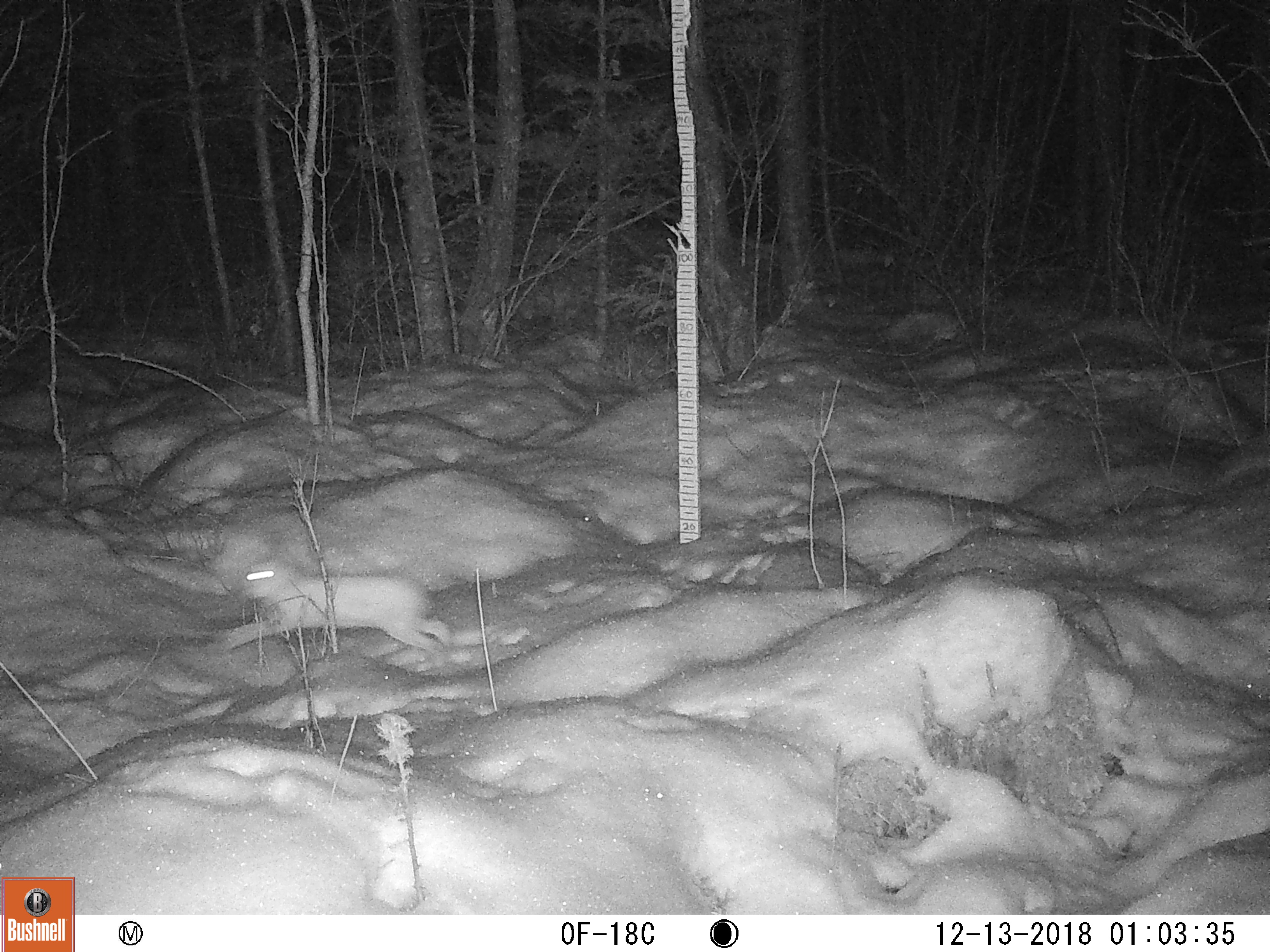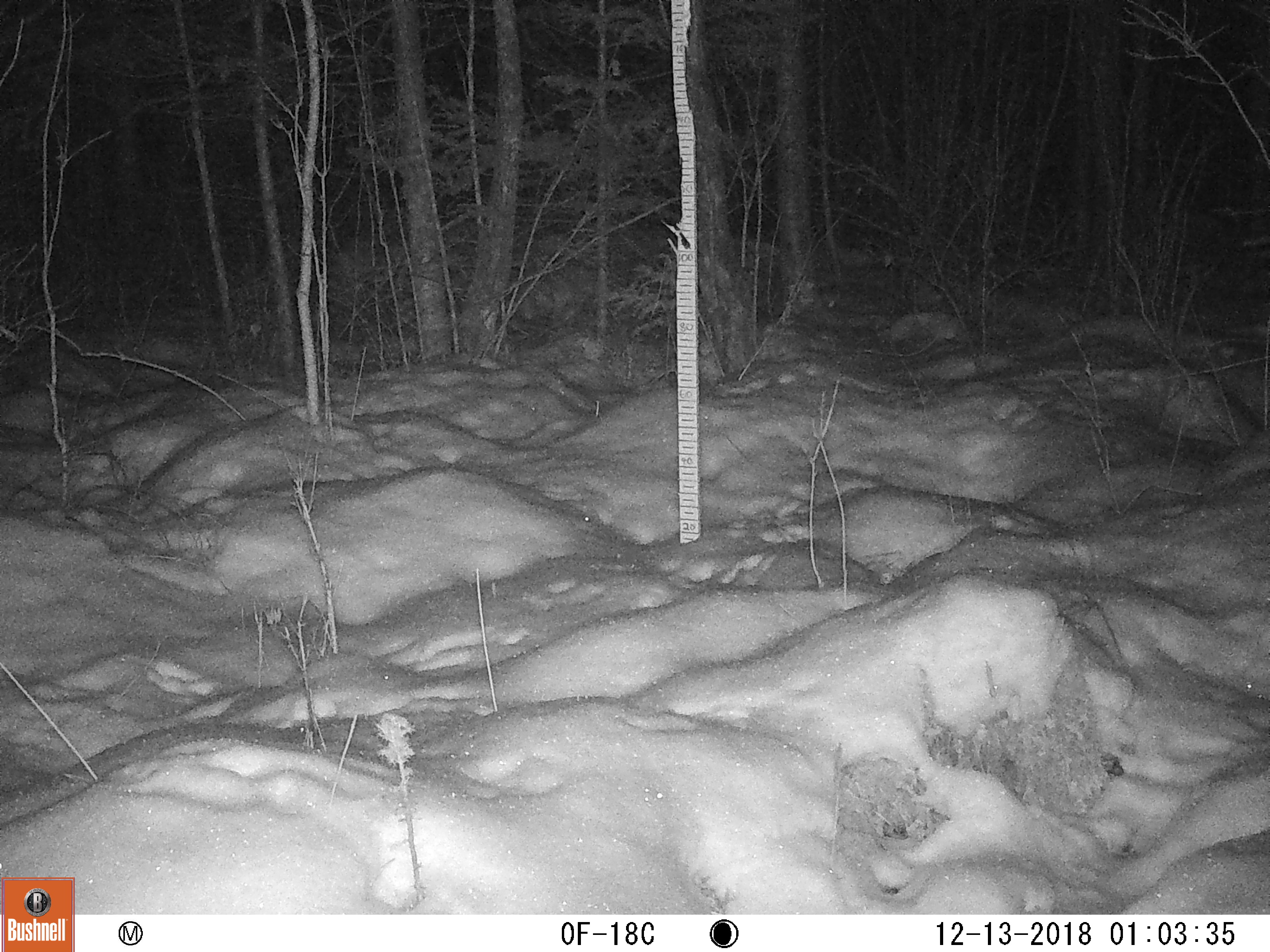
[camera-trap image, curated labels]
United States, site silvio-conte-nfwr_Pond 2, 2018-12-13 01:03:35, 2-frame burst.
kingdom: Animalia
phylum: Chordata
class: Mammalia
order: Lagomorpha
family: Leporidae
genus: Lepus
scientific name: Lepus americanus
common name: snowshoe hare